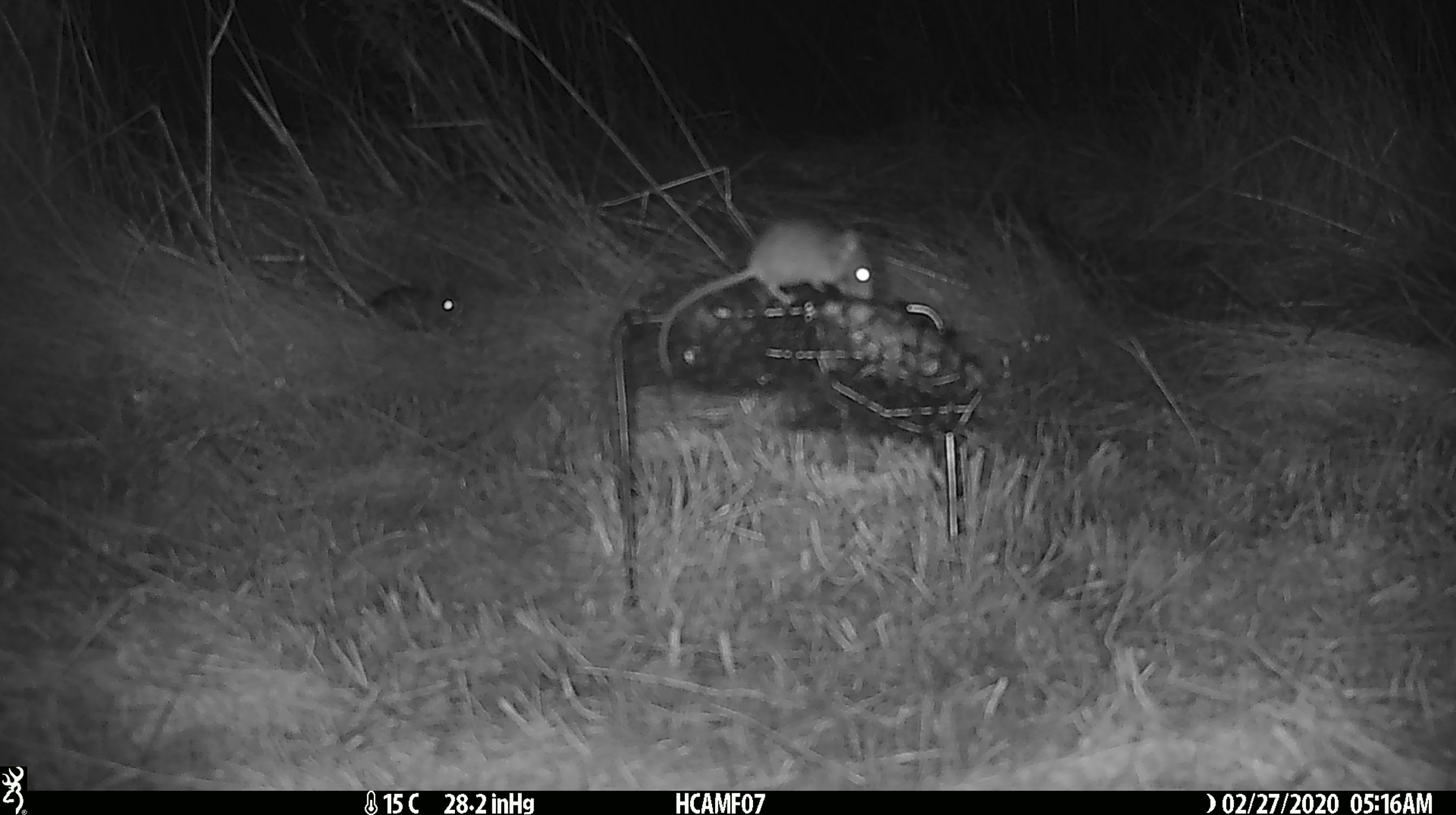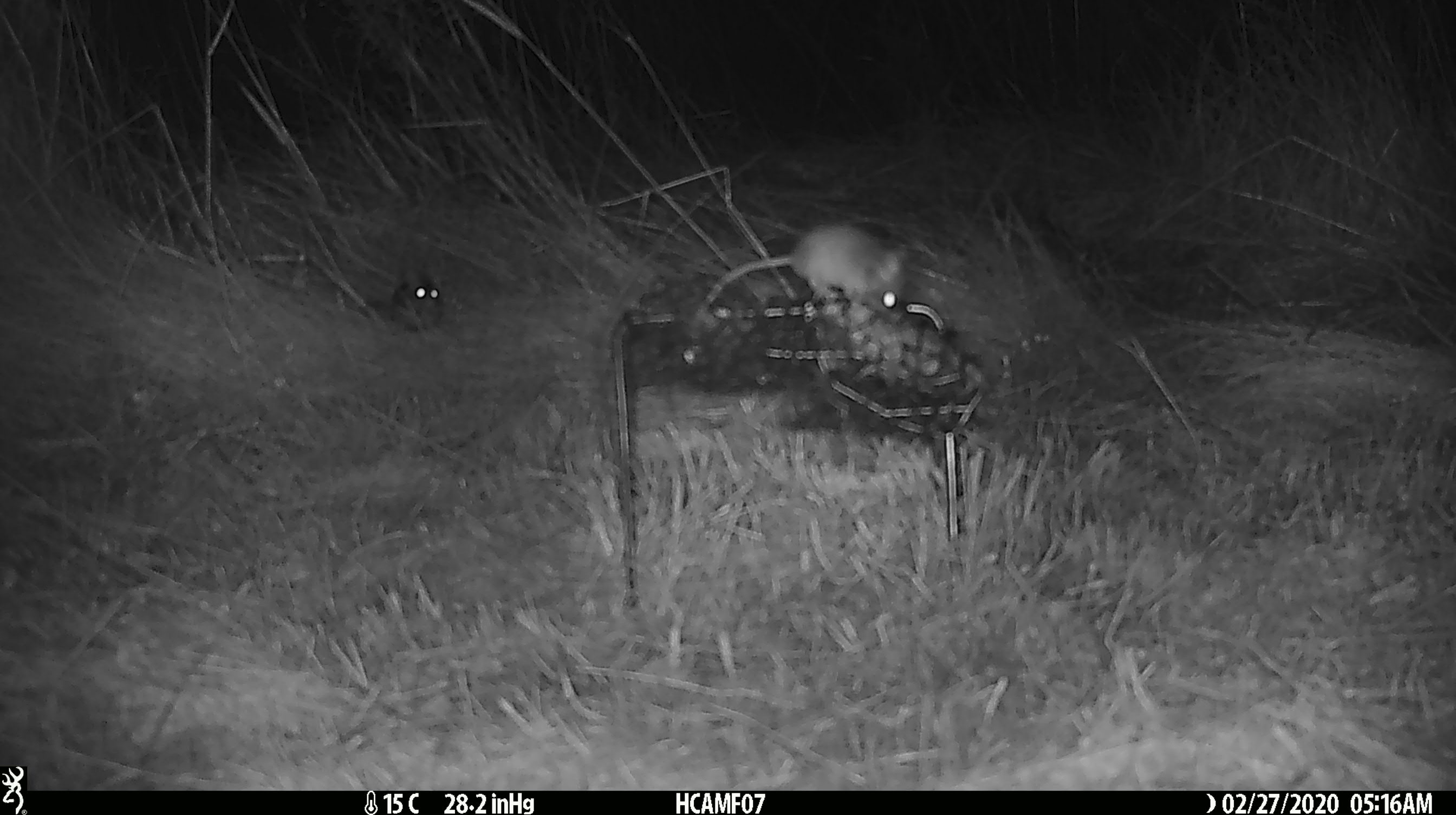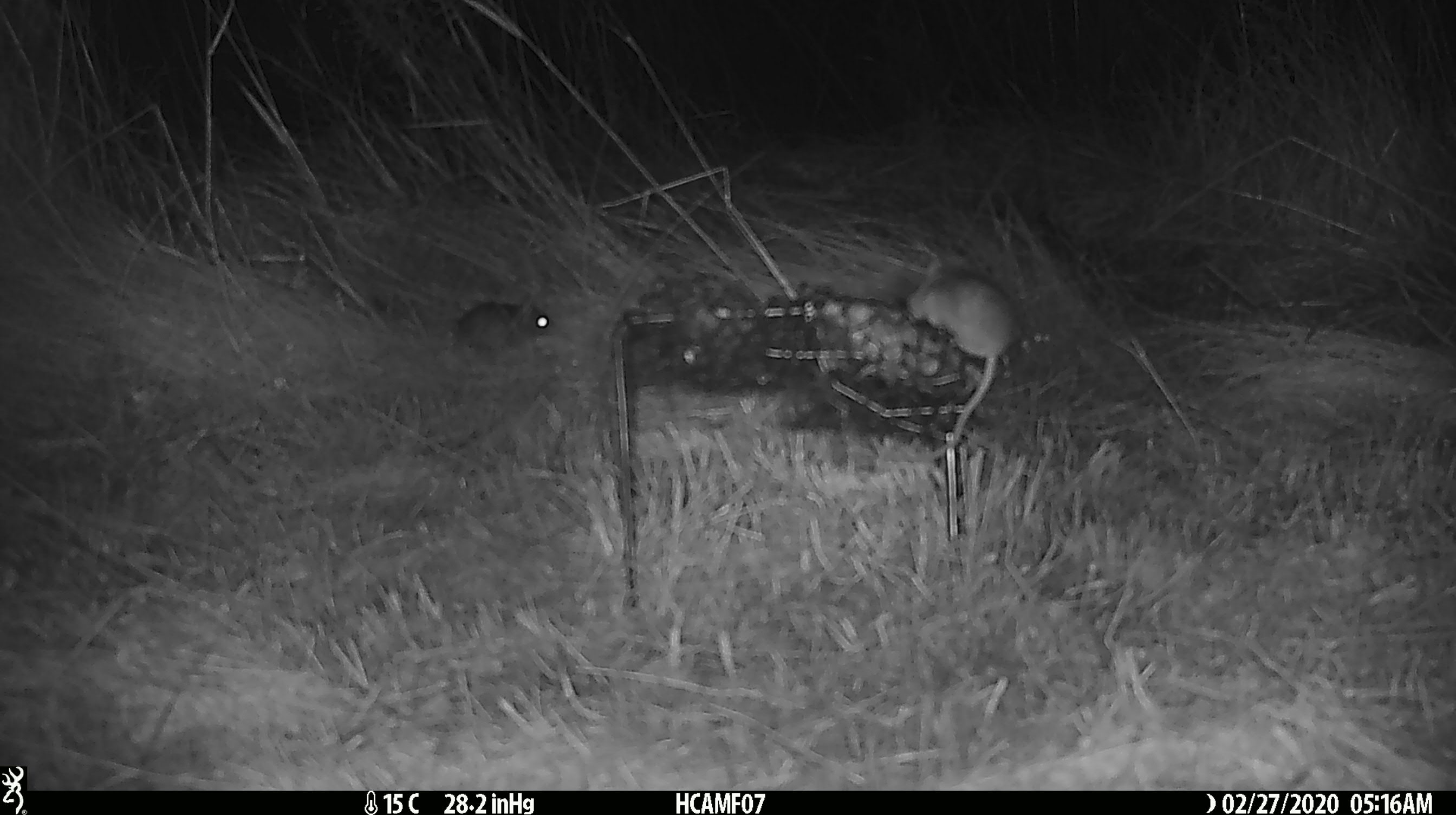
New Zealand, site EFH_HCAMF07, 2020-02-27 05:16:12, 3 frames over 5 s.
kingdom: Animalia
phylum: Chordata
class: Mammalia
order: Rodentia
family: Muridae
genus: Mus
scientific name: Mus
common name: mouse